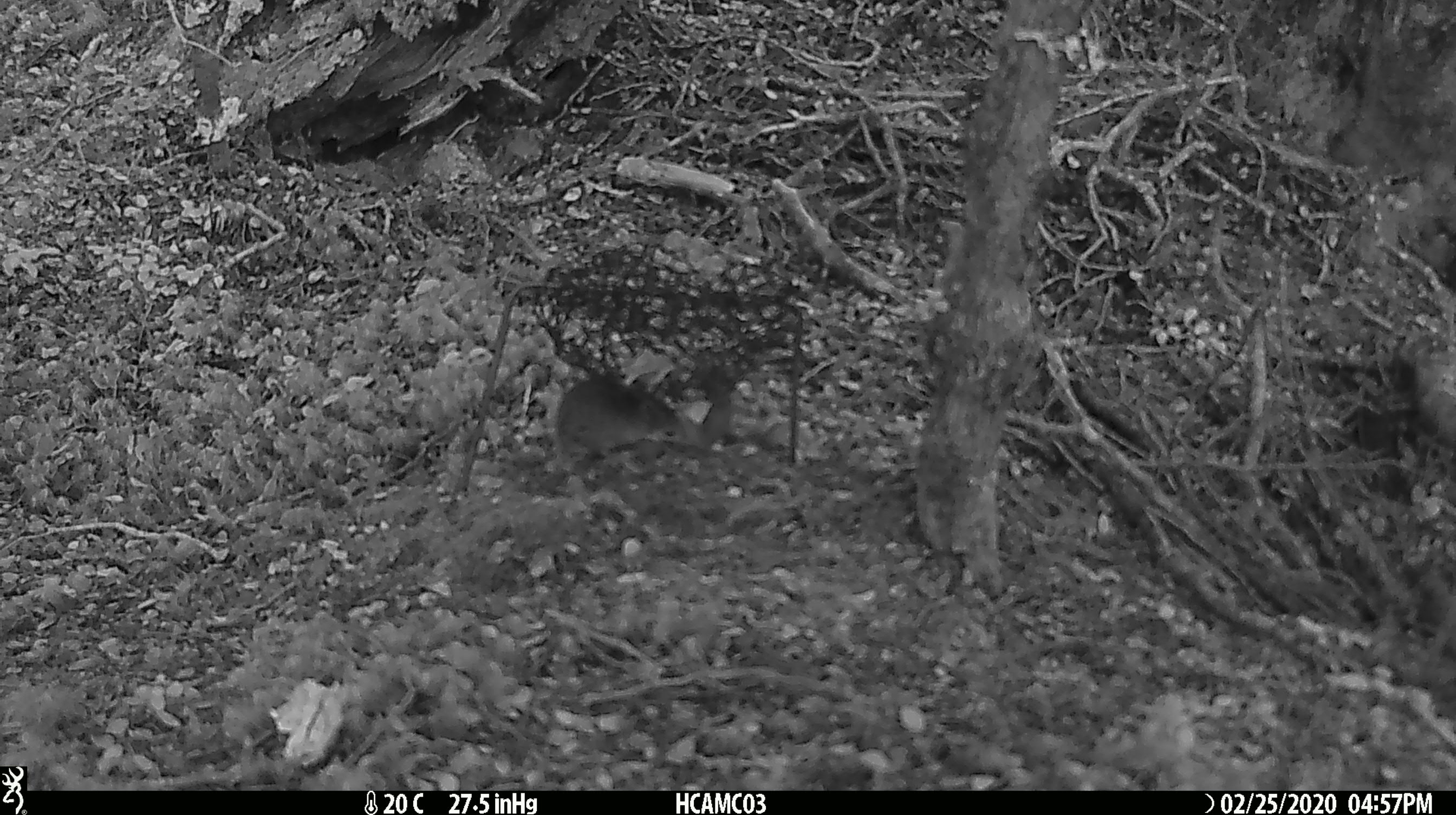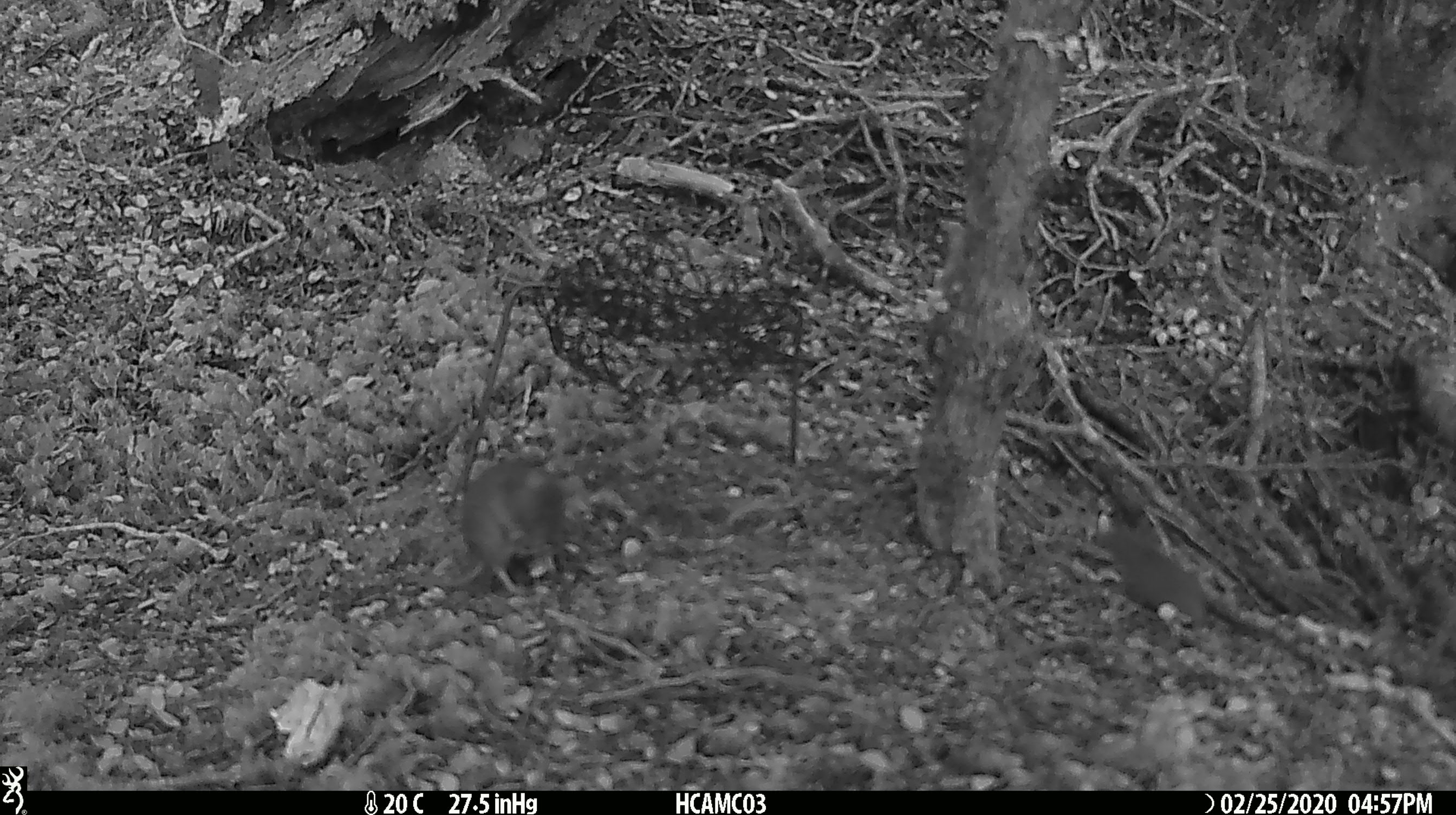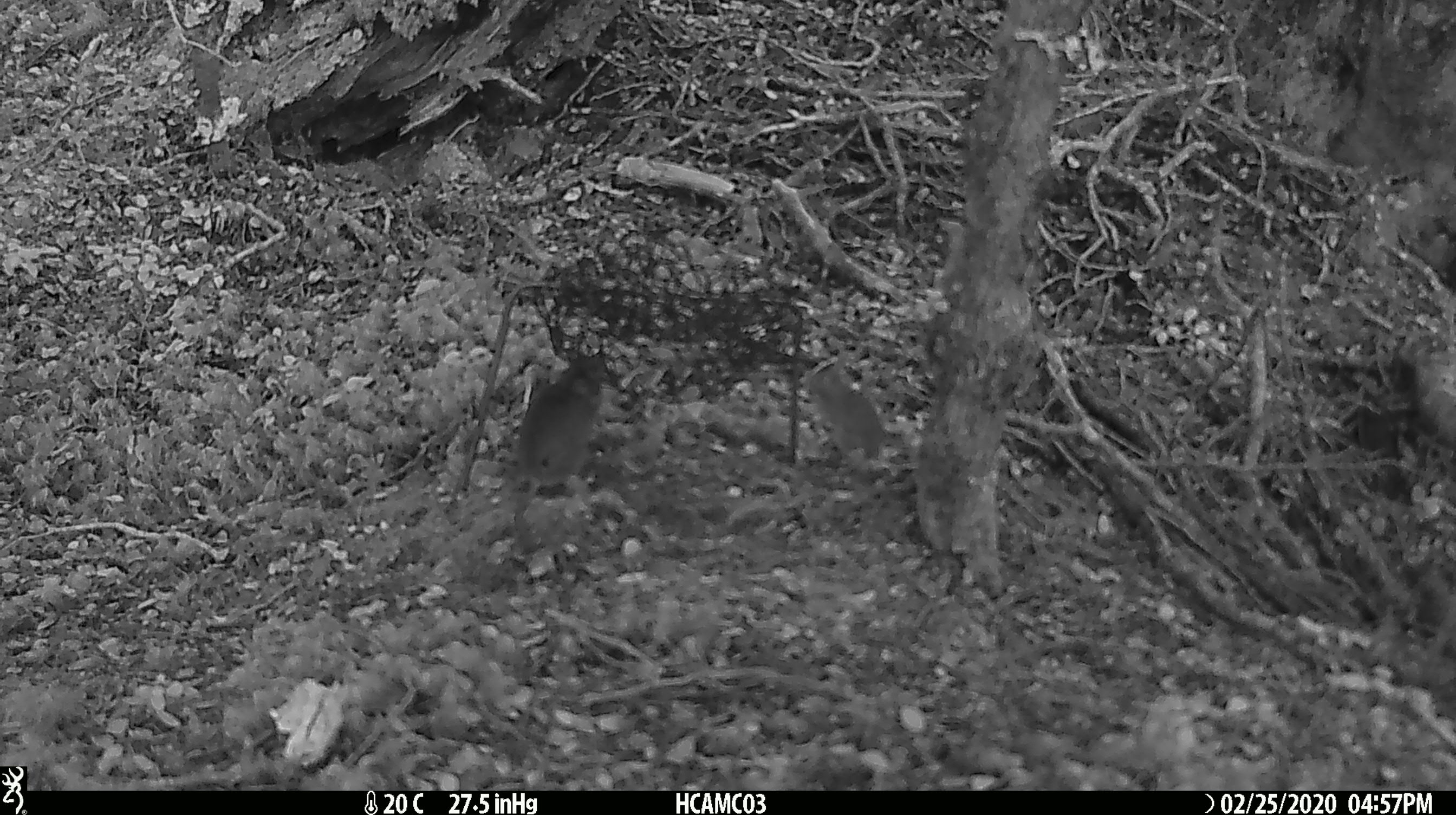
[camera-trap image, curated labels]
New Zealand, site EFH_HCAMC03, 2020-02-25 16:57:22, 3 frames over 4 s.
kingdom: Animalia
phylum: Chordata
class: Mammalia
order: Rodentia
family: Muridae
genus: Mus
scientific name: Mus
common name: mouse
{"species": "mouse (Mus)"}